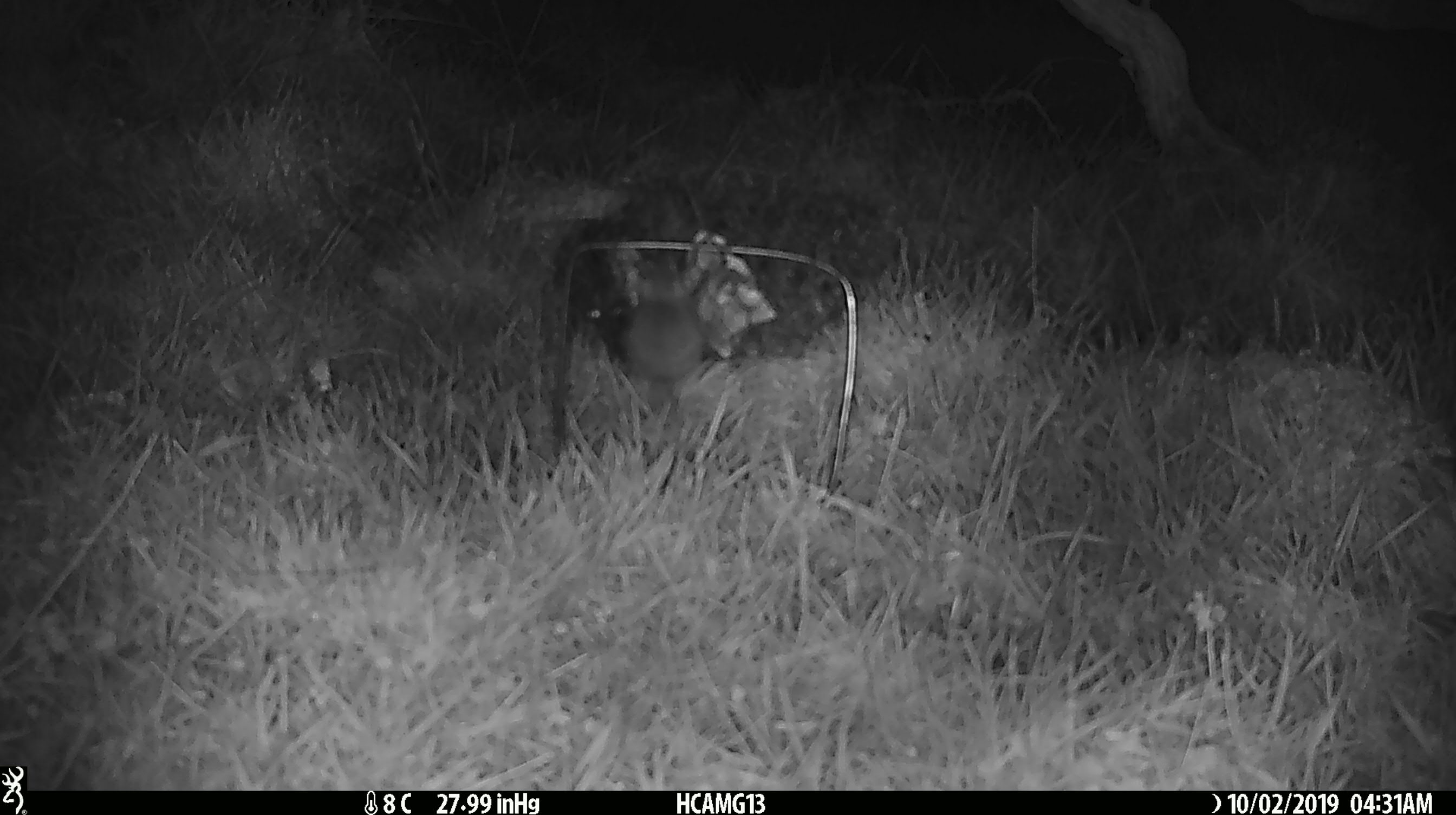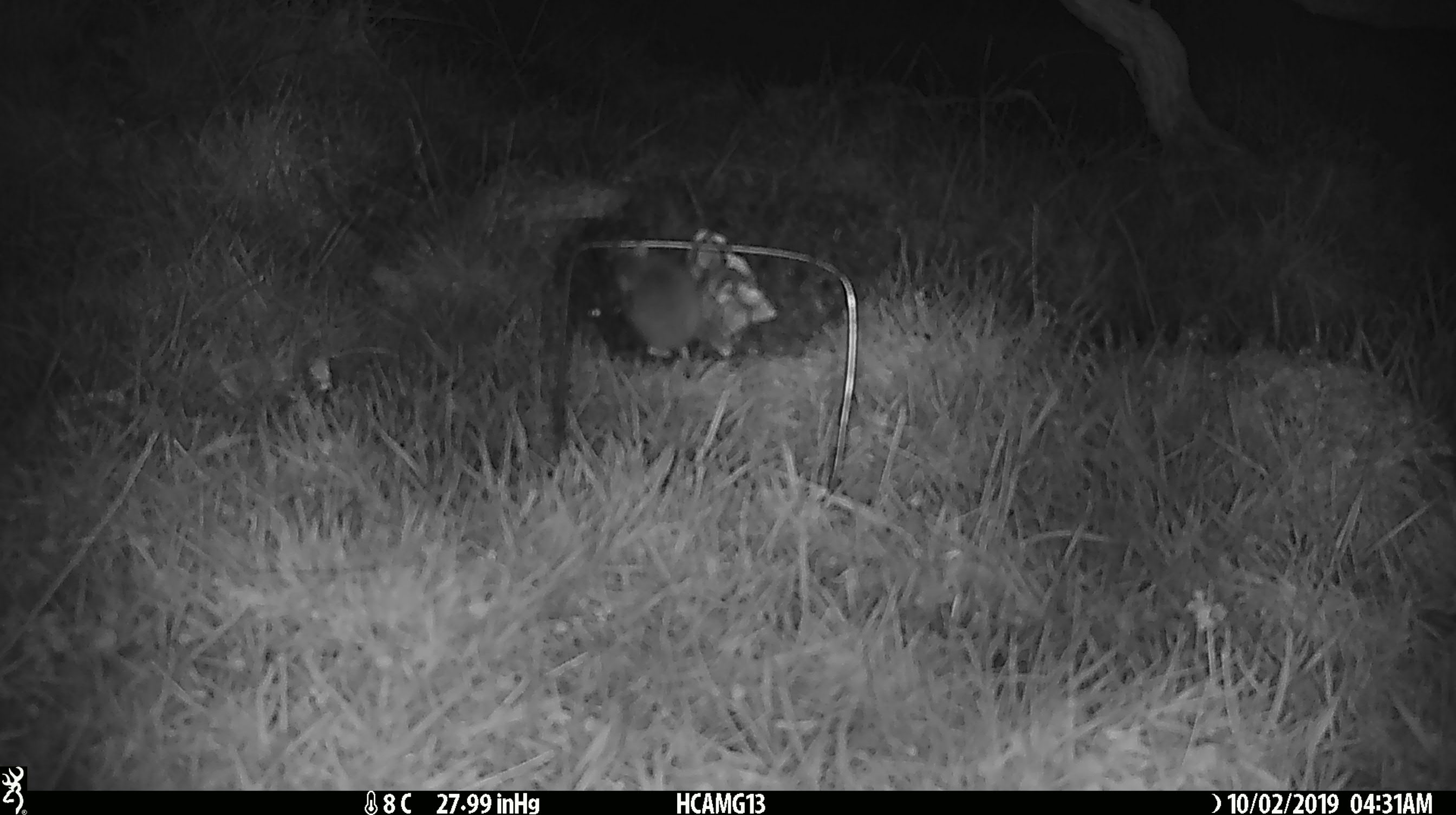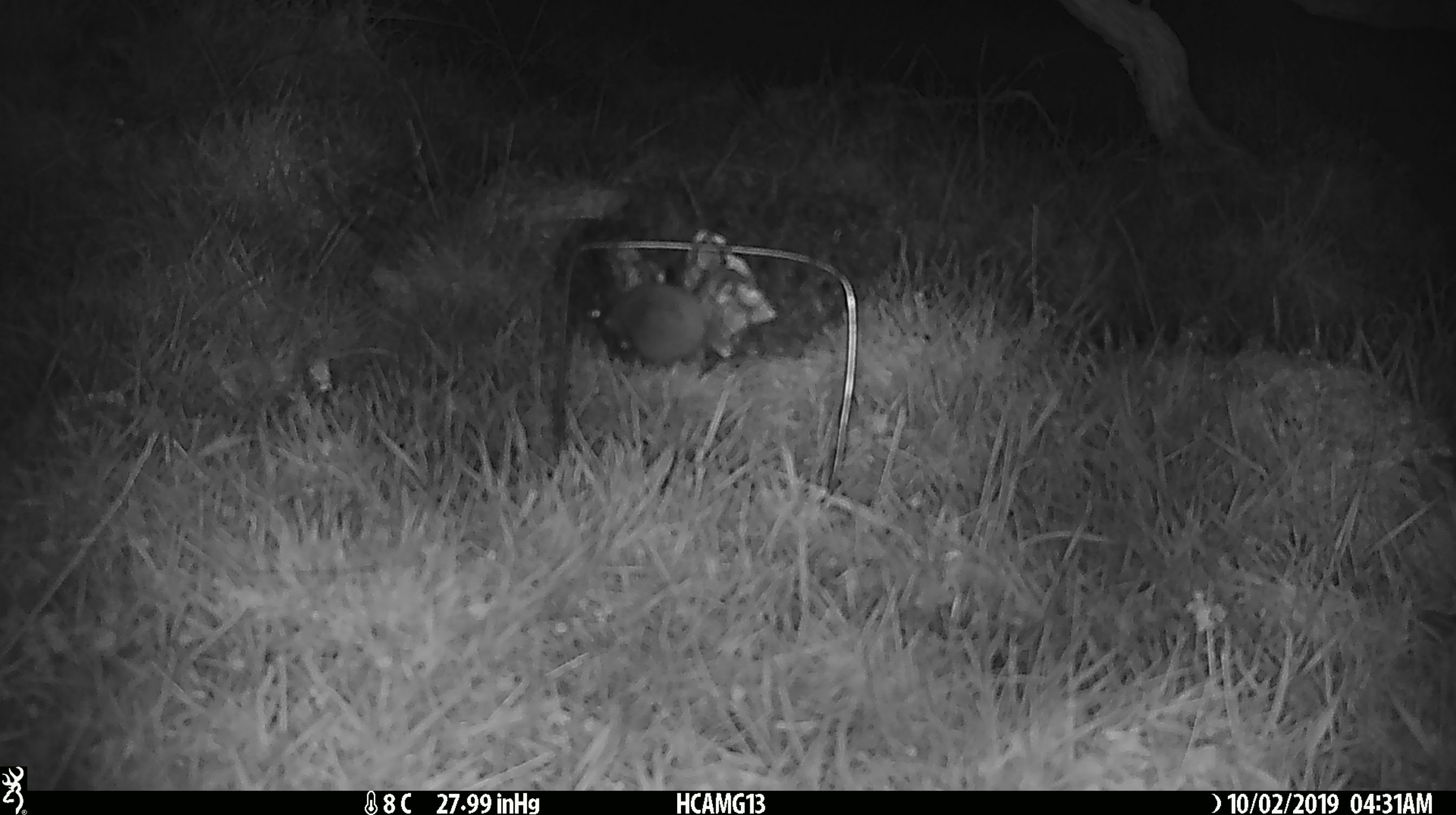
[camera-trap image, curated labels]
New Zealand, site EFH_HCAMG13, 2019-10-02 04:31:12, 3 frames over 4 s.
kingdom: Animalia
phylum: Chordata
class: Mammalia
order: Rodentia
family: Muridae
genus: Mus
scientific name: Mus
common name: mouse